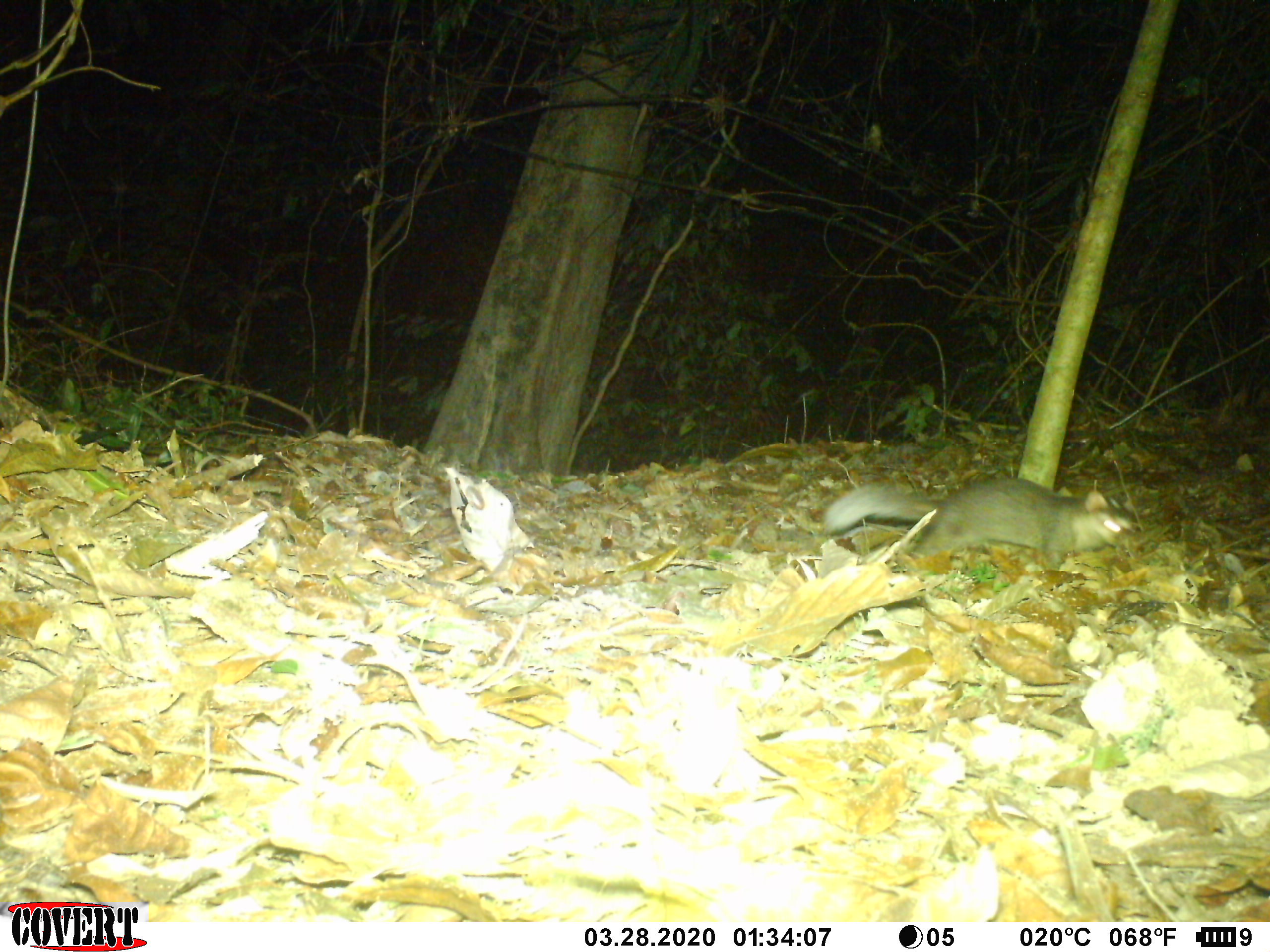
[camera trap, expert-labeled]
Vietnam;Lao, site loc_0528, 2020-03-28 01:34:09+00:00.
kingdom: Animalia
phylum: Chordata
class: Mammalia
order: Carnivora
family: Mustelidae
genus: Melogale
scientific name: Melogale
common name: ferret badger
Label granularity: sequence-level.